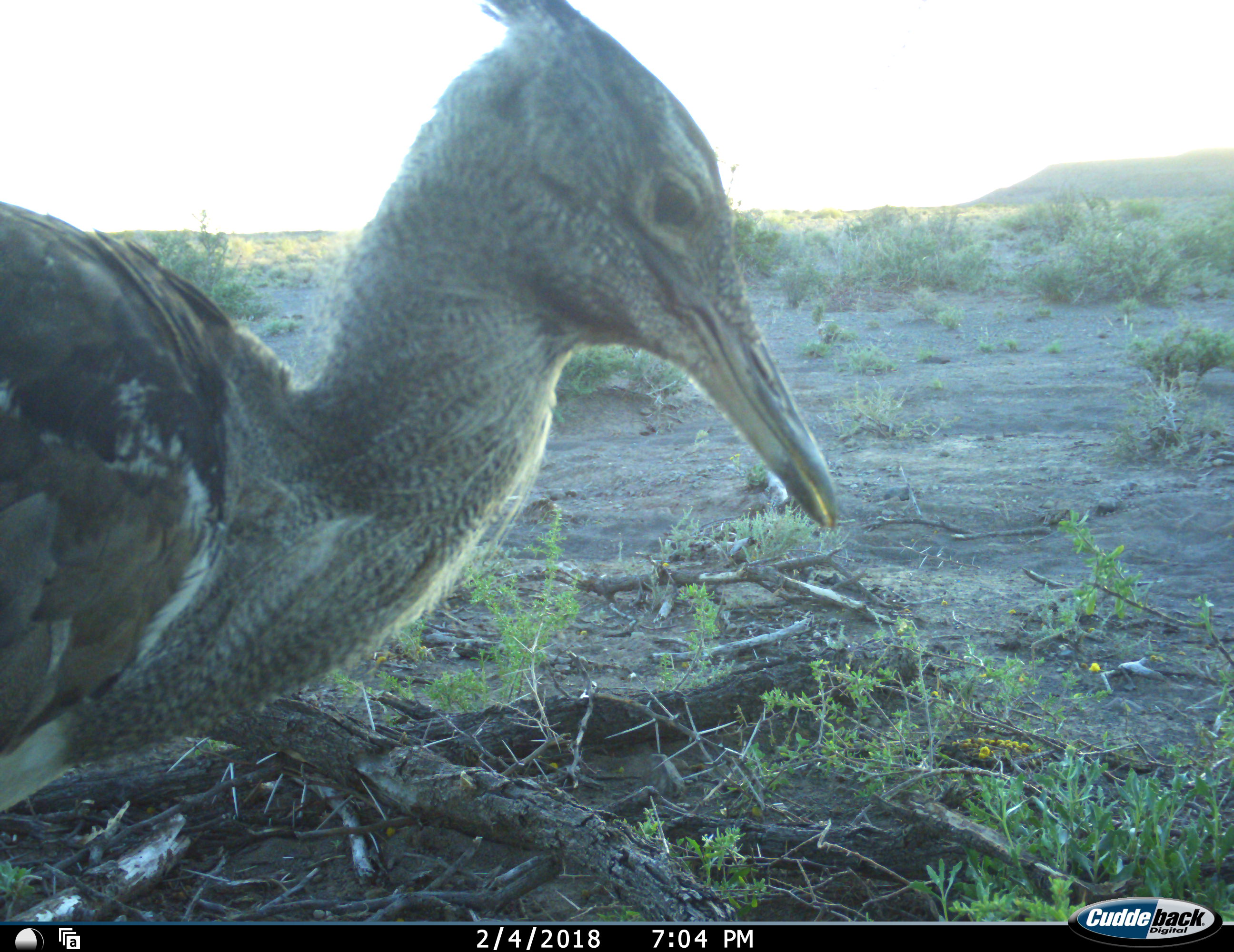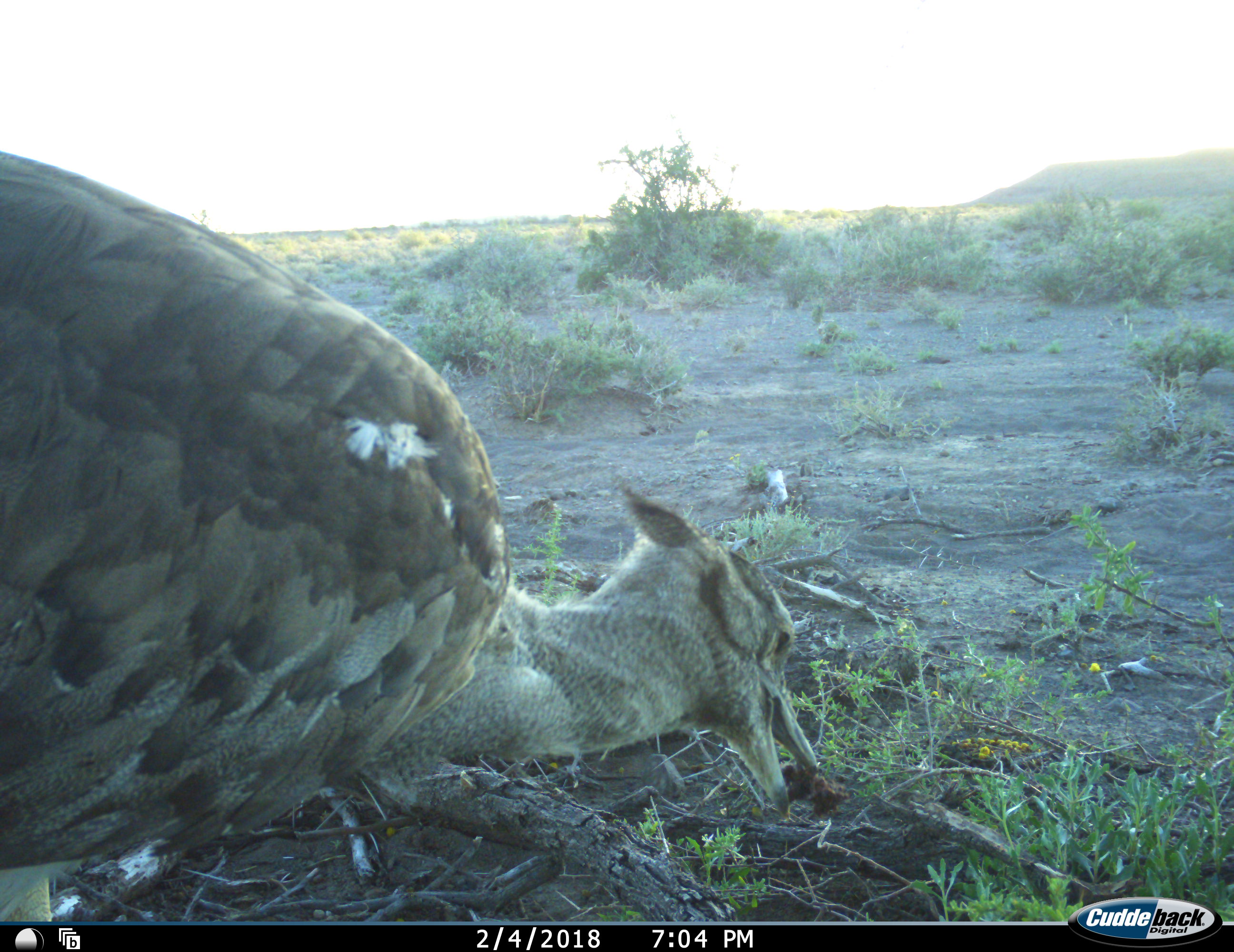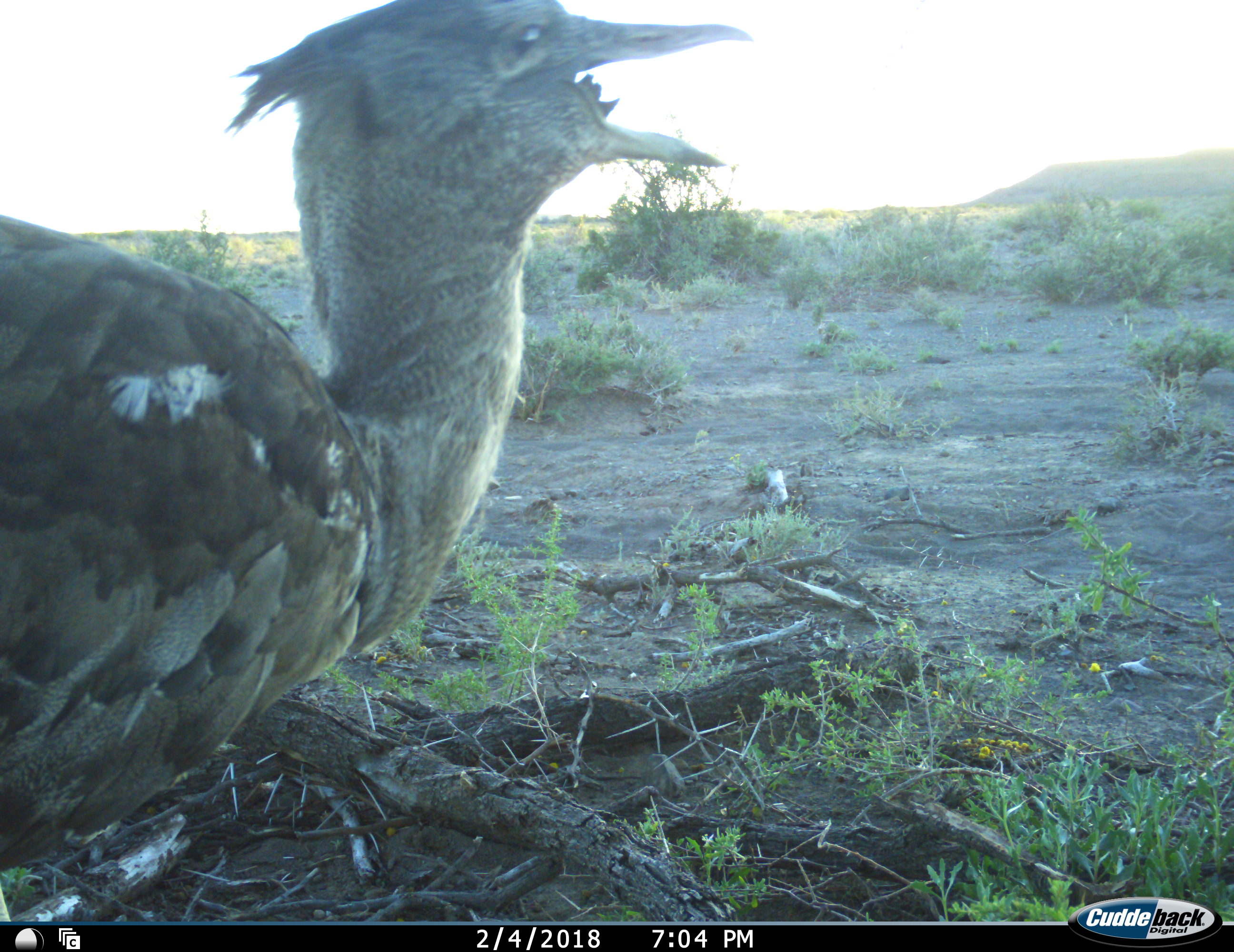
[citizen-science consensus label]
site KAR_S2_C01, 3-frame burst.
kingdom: Animalia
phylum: Chordata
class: Aves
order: Otidiformes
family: Otididae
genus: Ardeotis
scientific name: Ardeotis kori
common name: kori bustard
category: bustardkori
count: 1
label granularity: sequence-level